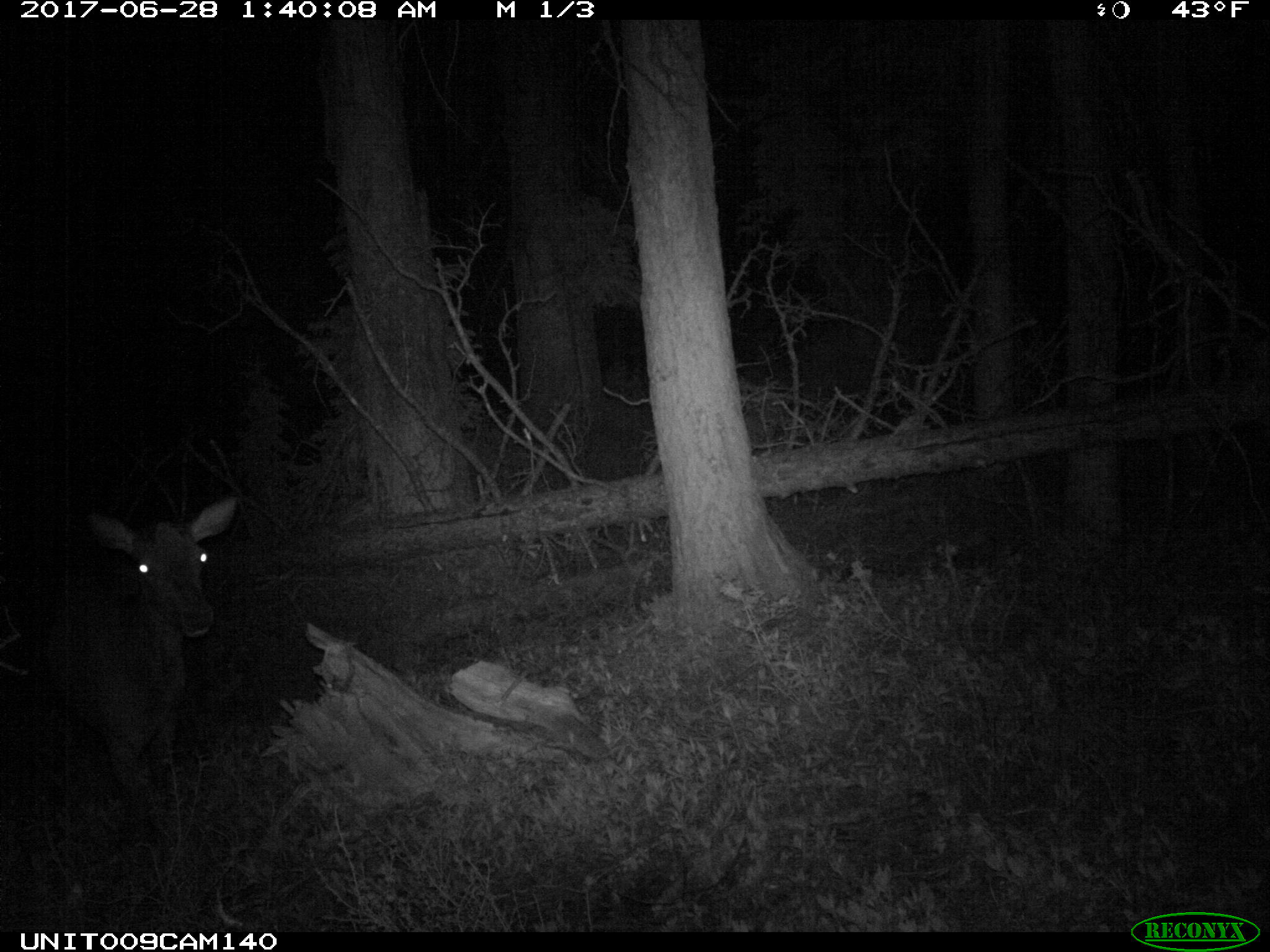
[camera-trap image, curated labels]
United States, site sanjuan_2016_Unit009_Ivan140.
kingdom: Animalia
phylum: Chordata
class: Mammalia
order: Artiodactyla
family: Cervidae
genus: Cervus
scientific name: Cervus elaphus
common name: red deer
Cervus elaphus (red deer).